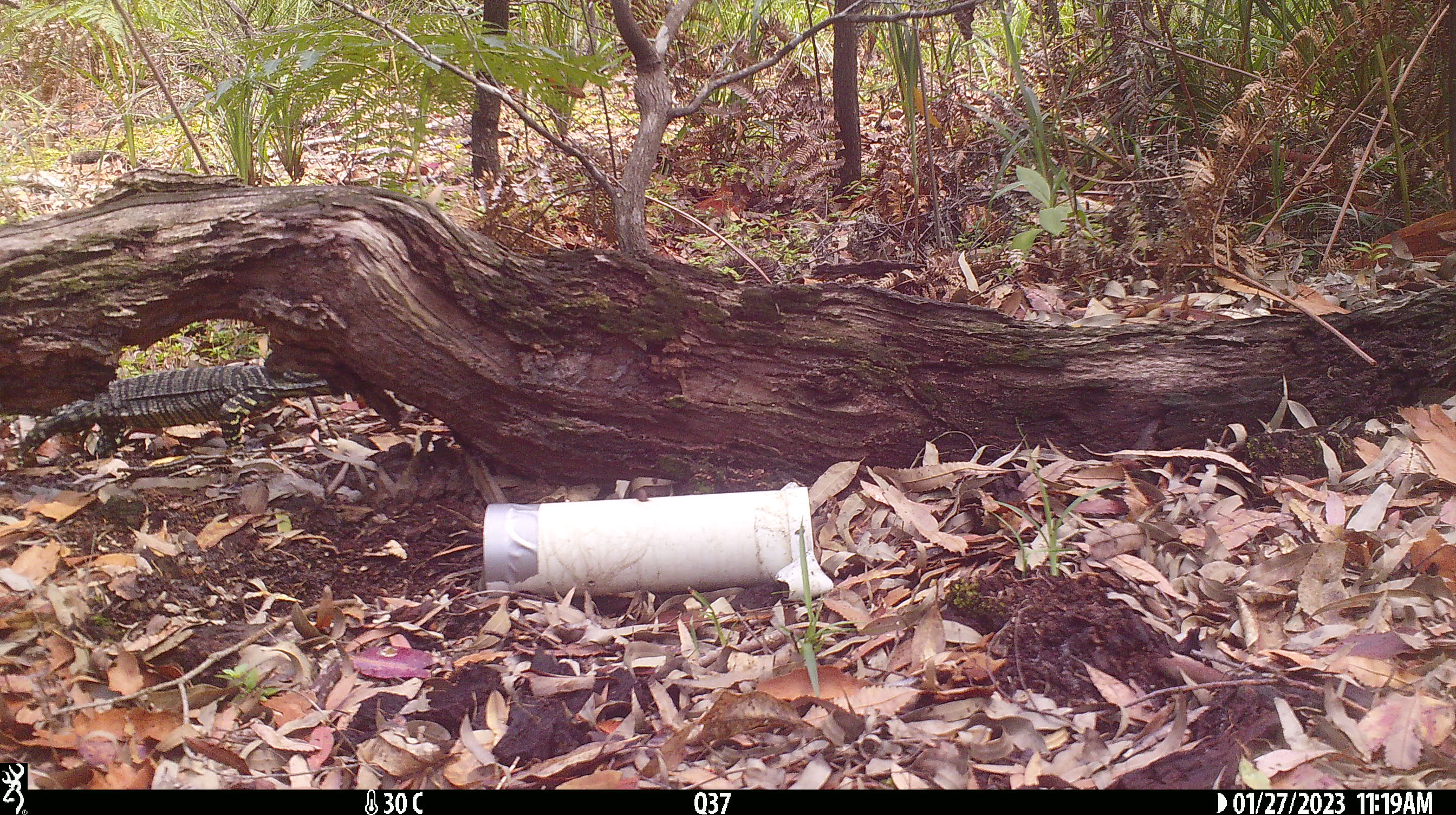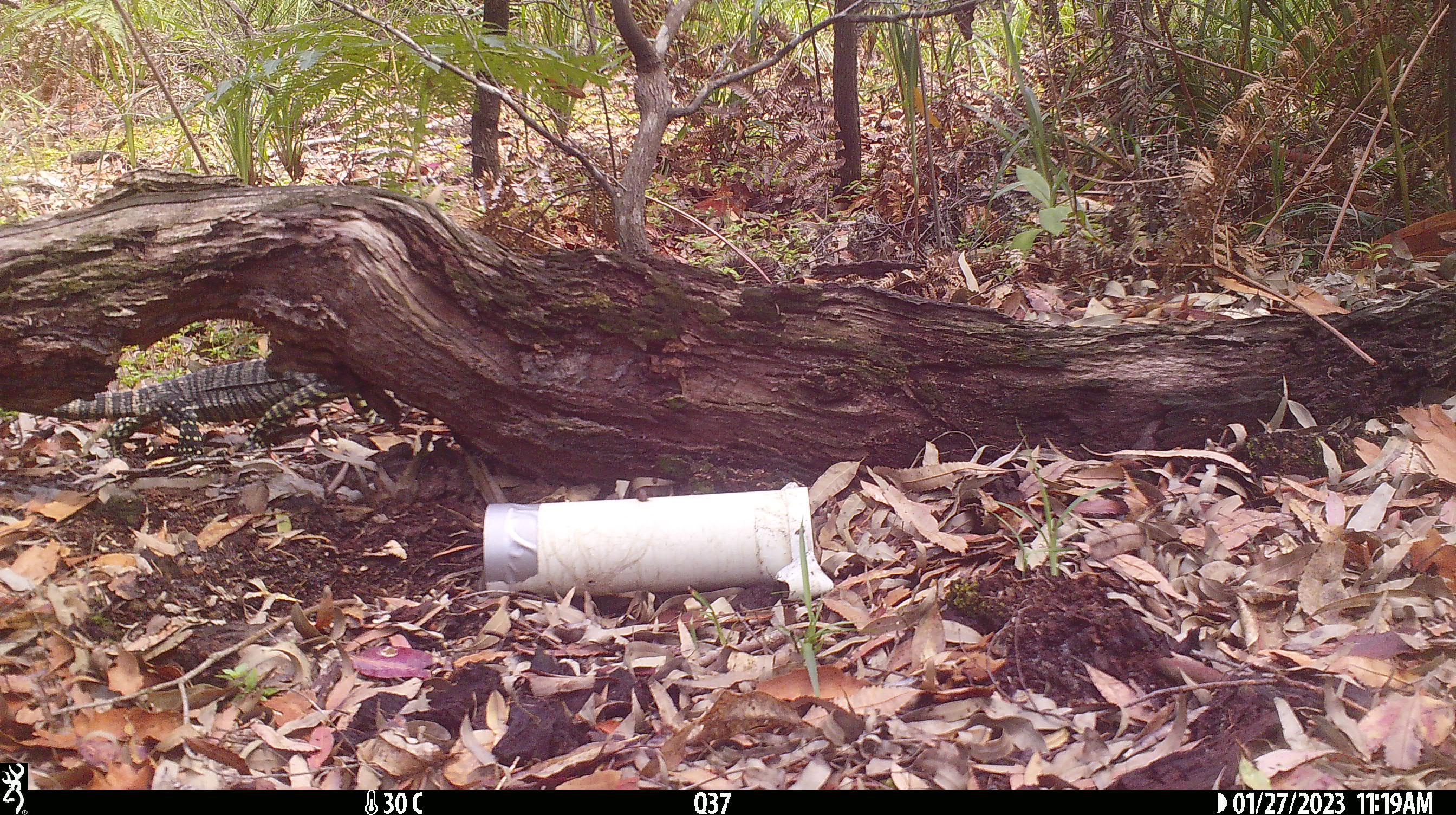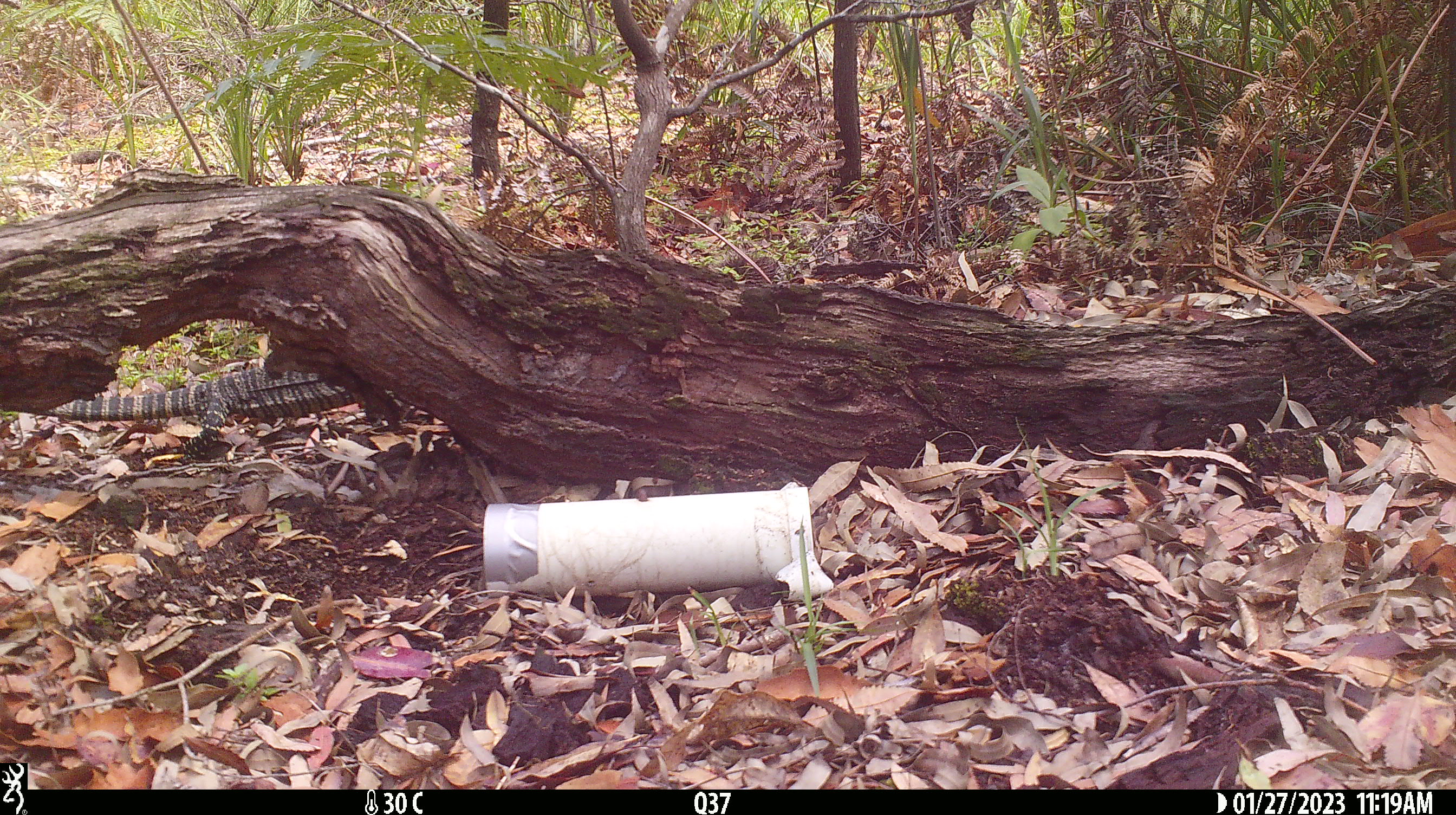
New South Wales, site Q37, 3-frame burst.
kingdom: Animalia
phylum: Chordata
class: Reptilia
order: Squamata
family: Varanidae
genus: Varanus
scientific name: Varanus varius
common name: lace monitor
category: goanna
Goanna (lace monitor) (Varanus varius).